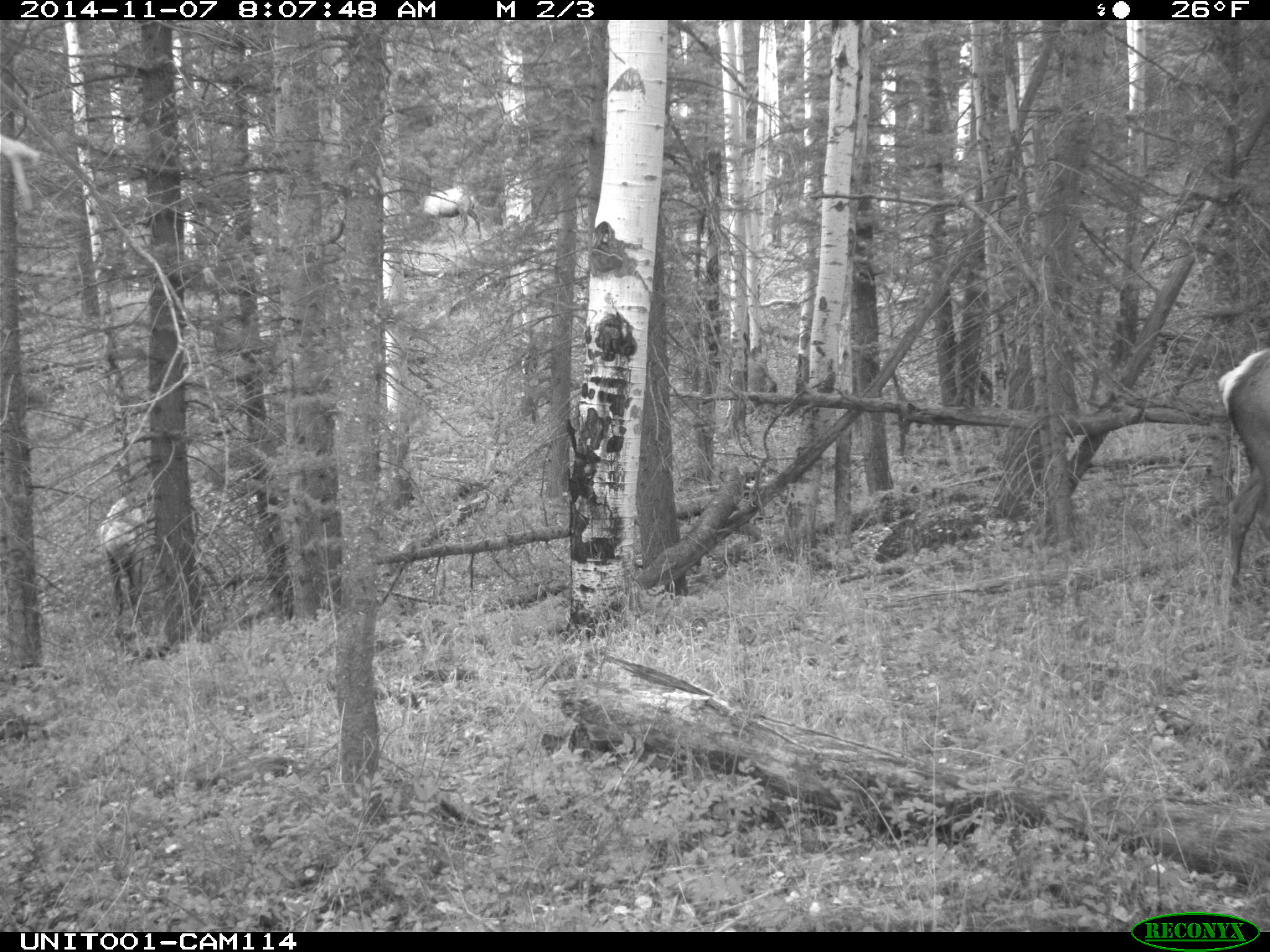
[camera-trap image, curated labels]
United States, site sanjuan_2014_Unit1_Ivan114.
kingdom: Animalia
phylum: Chordata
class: Mammalia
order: Artiodactyla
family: Cervidae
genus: Cervus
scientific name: Cervus elaphus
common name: red deer